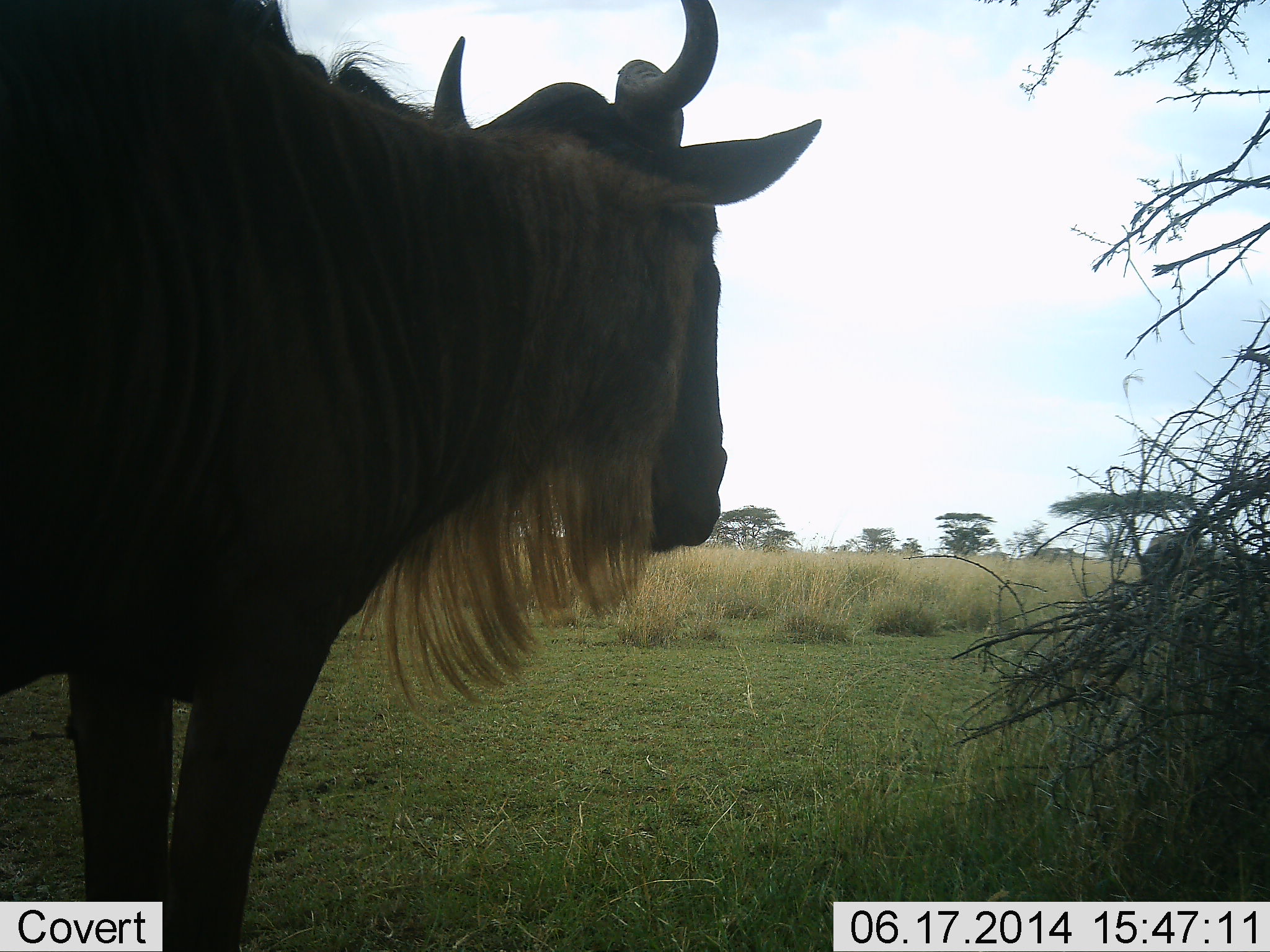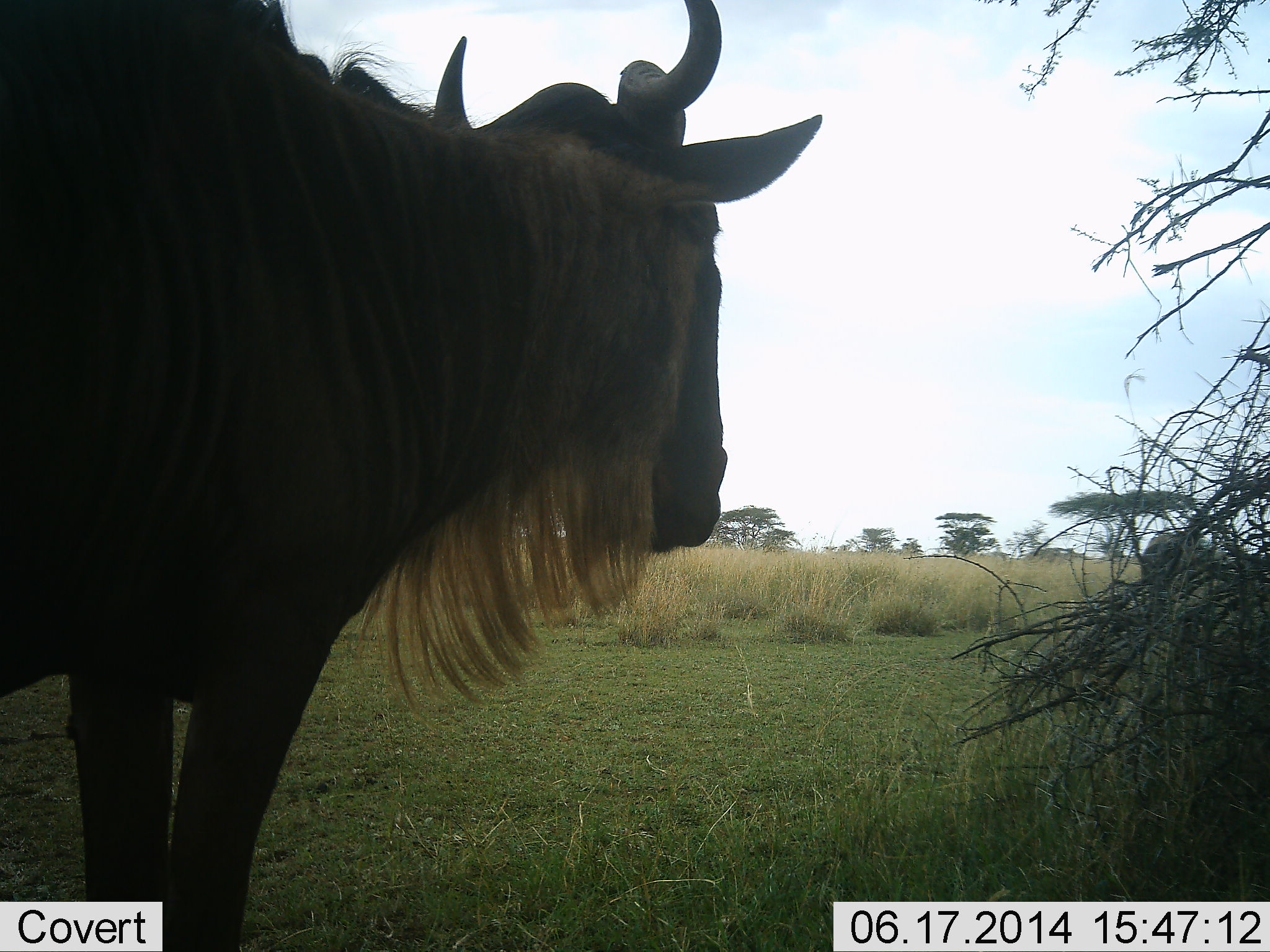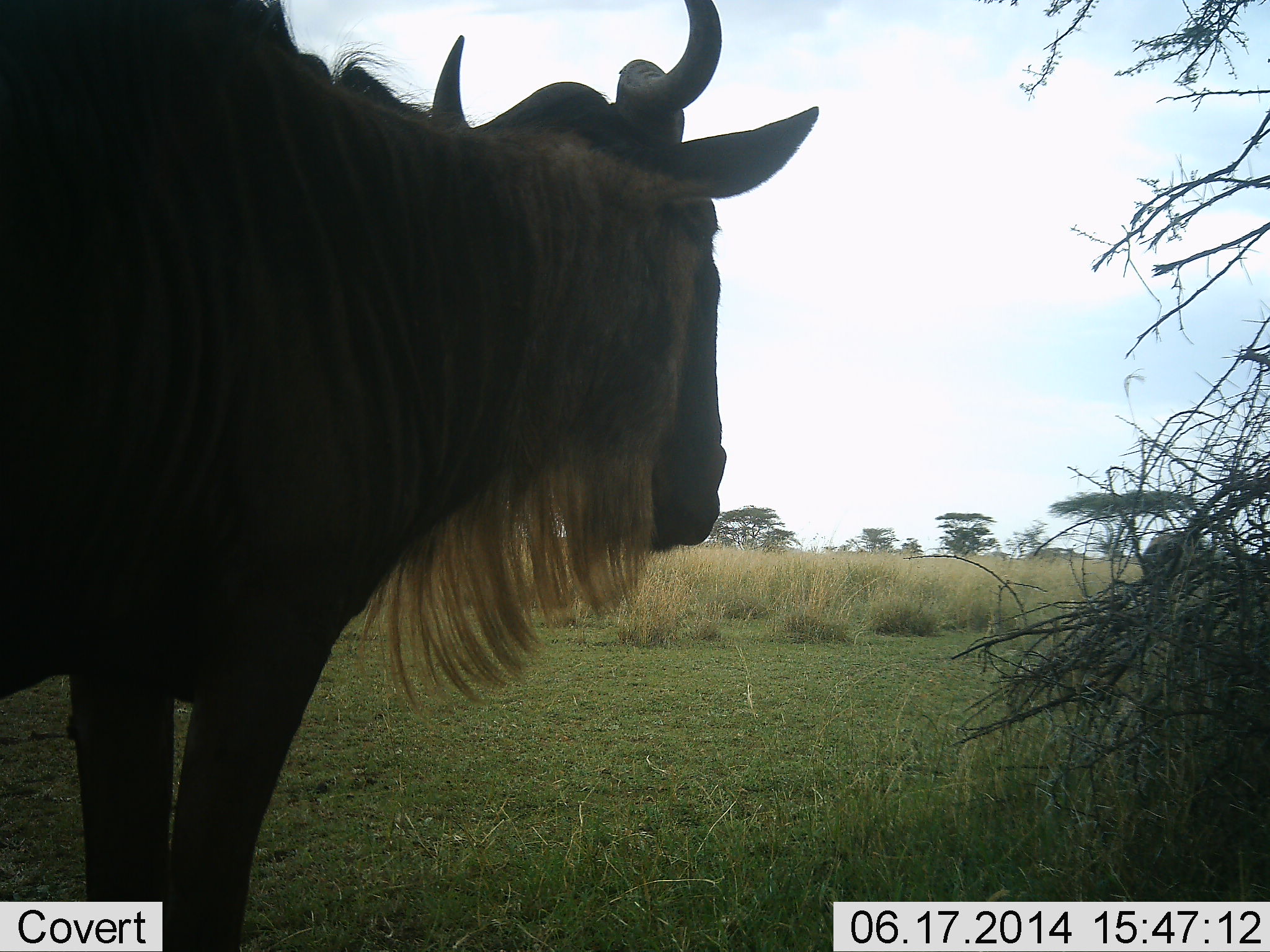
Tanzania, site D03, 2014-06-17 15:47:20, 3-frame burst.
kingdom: Animalia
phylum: Chordata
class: Mammalia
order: Artiodactyla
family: Bovidae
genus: Connochaetes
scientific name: Connochaetes taurinus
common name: blue wildebeest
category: wildebeest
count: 1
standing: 90%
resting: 10%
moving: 10%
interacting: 0%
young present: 0%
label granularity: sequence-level